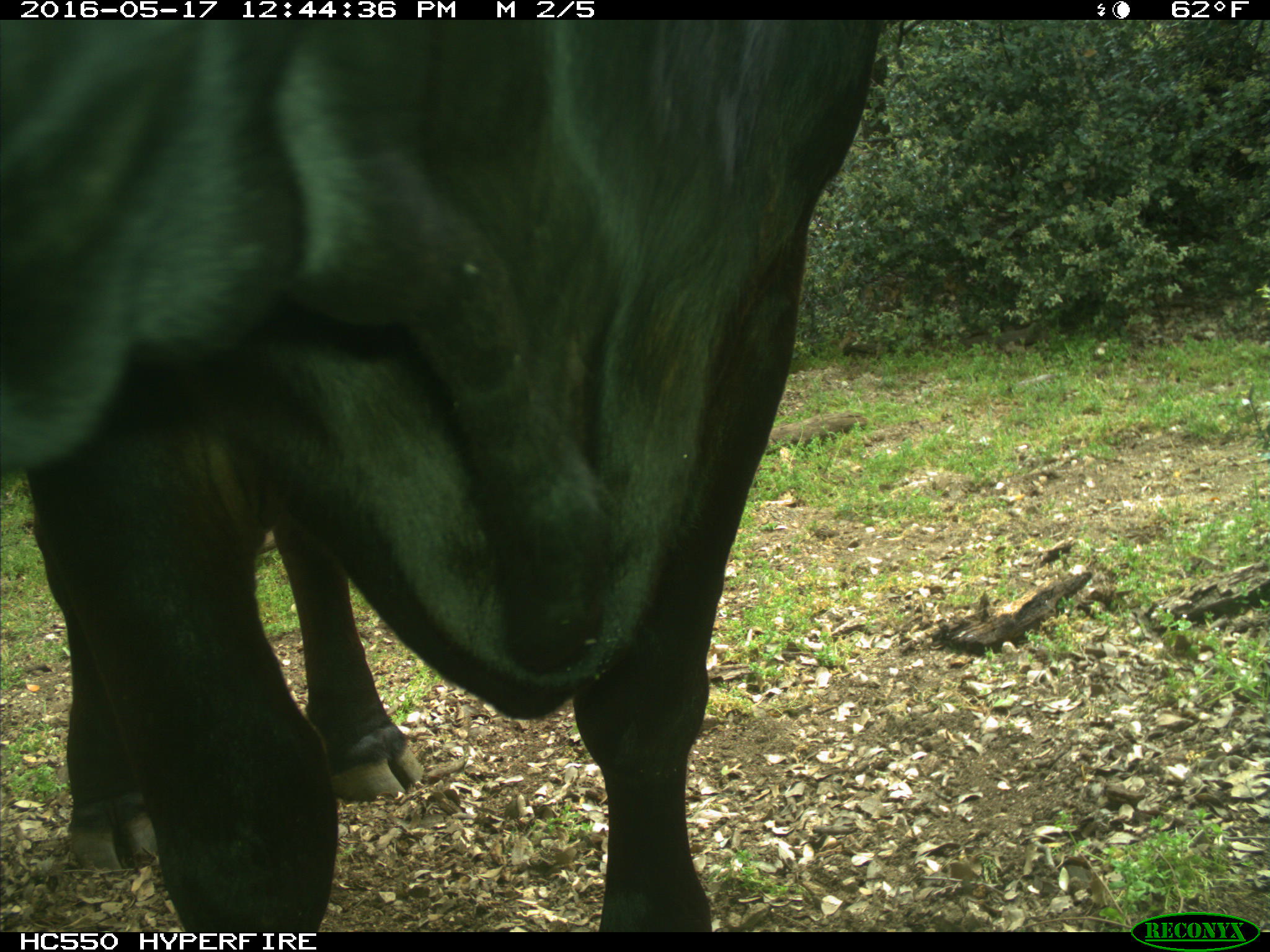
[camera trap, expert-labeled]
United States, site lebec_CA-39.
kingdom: Animalia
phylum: Chordata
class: Mammalia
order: Artiodactyla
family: Bovidae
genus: Bos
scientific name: Bos taurus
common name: domestic cow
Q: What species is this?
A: Bos taurus (domestic cow).